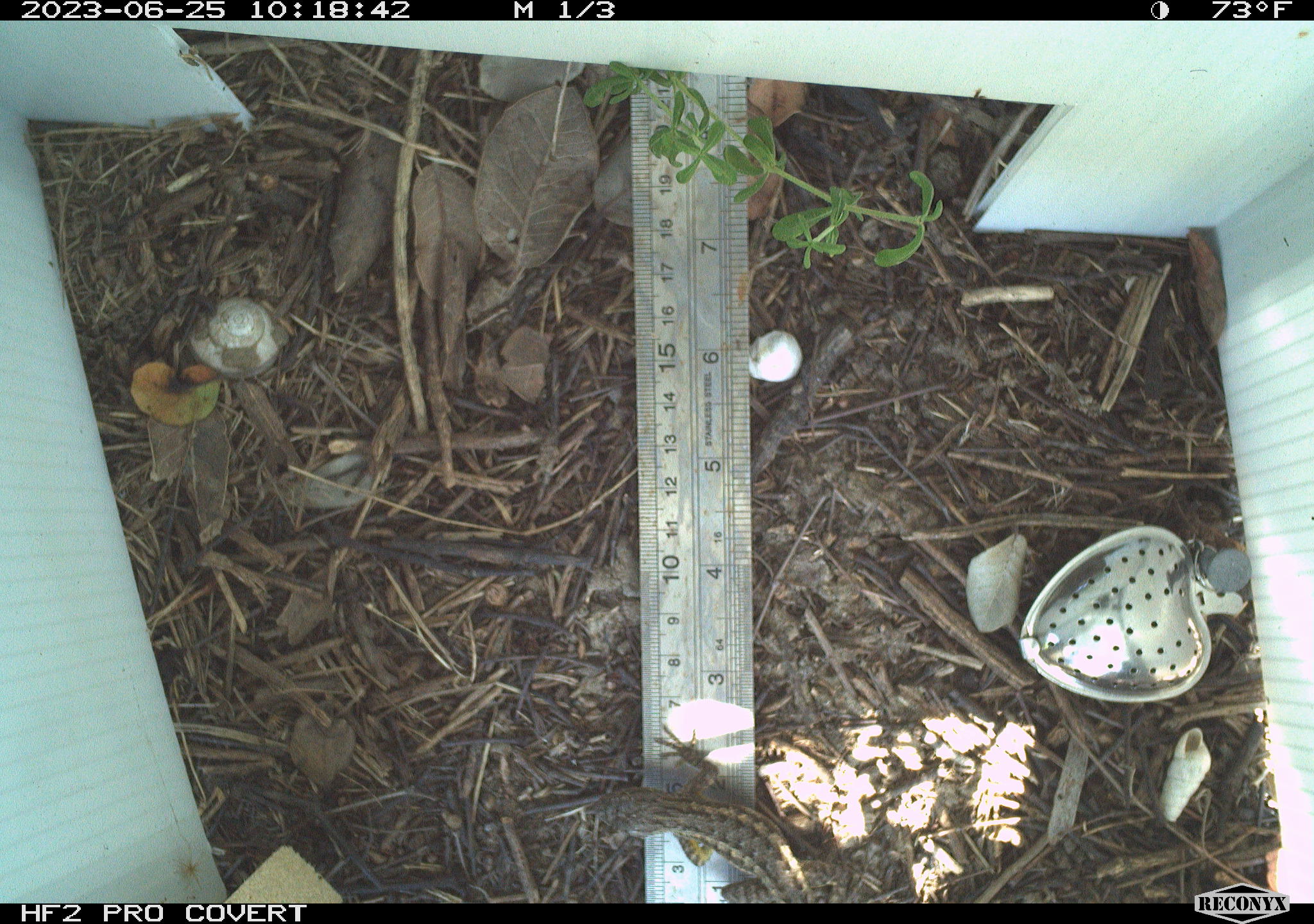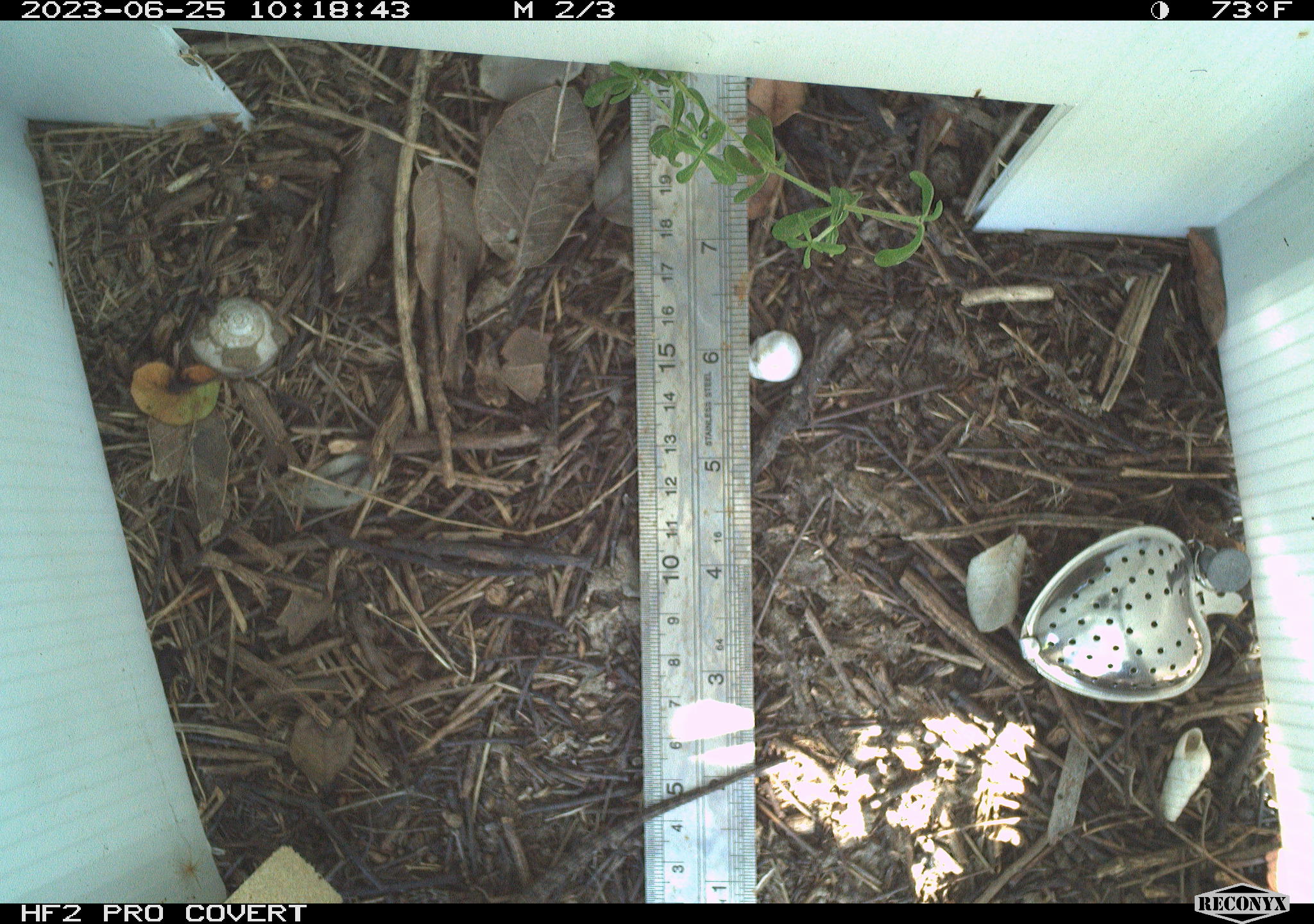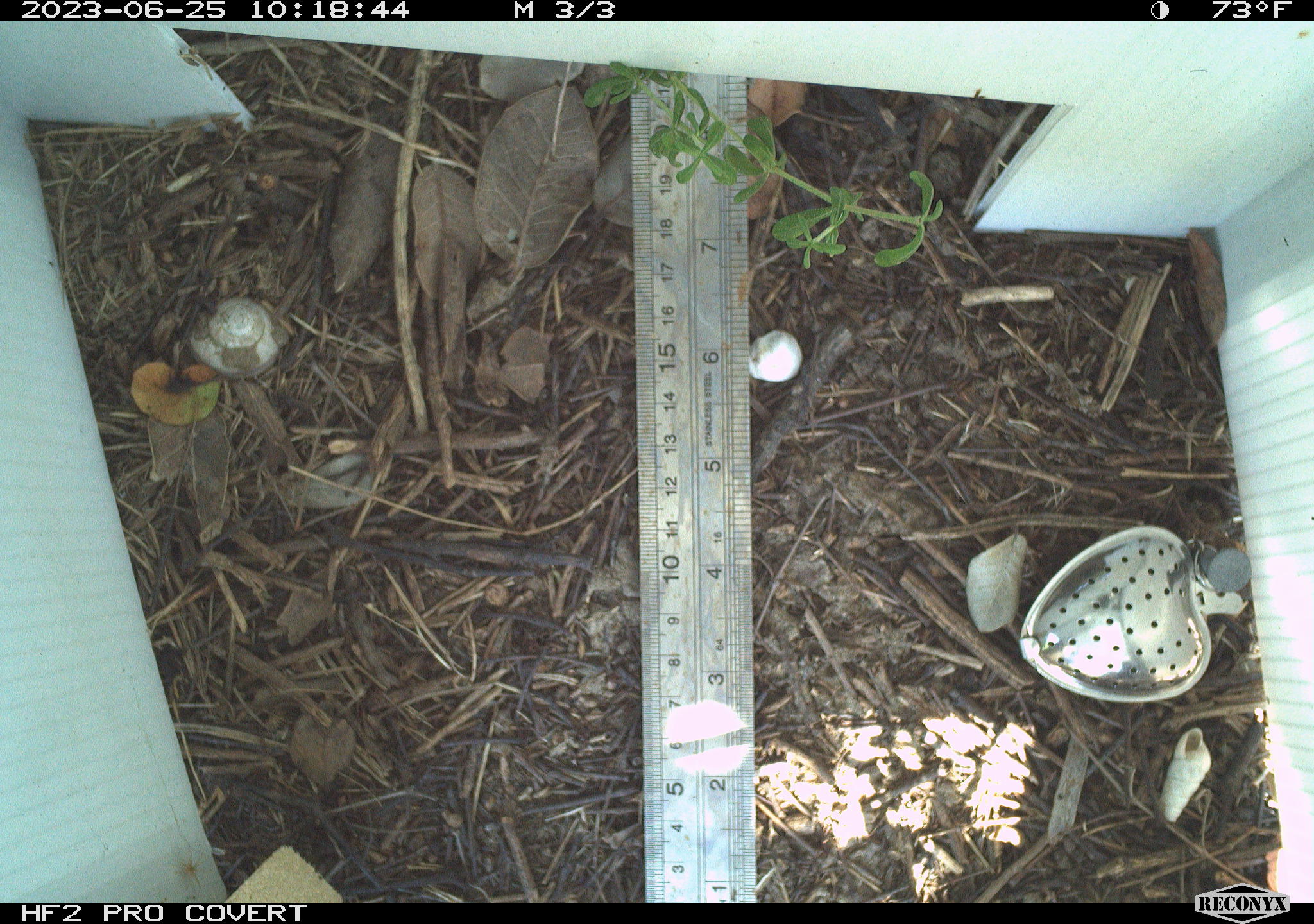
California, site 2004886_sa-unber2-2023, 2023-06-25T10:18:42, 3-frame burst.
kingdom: Animalia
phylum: Chordata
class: Reptilia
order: Squamata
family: Phrynosomatidae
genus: Sceloporus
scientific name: Sceloporus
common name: spiny lizards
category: sceloporus species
Sceloporus species (spiny lizards) (Sceloporus).